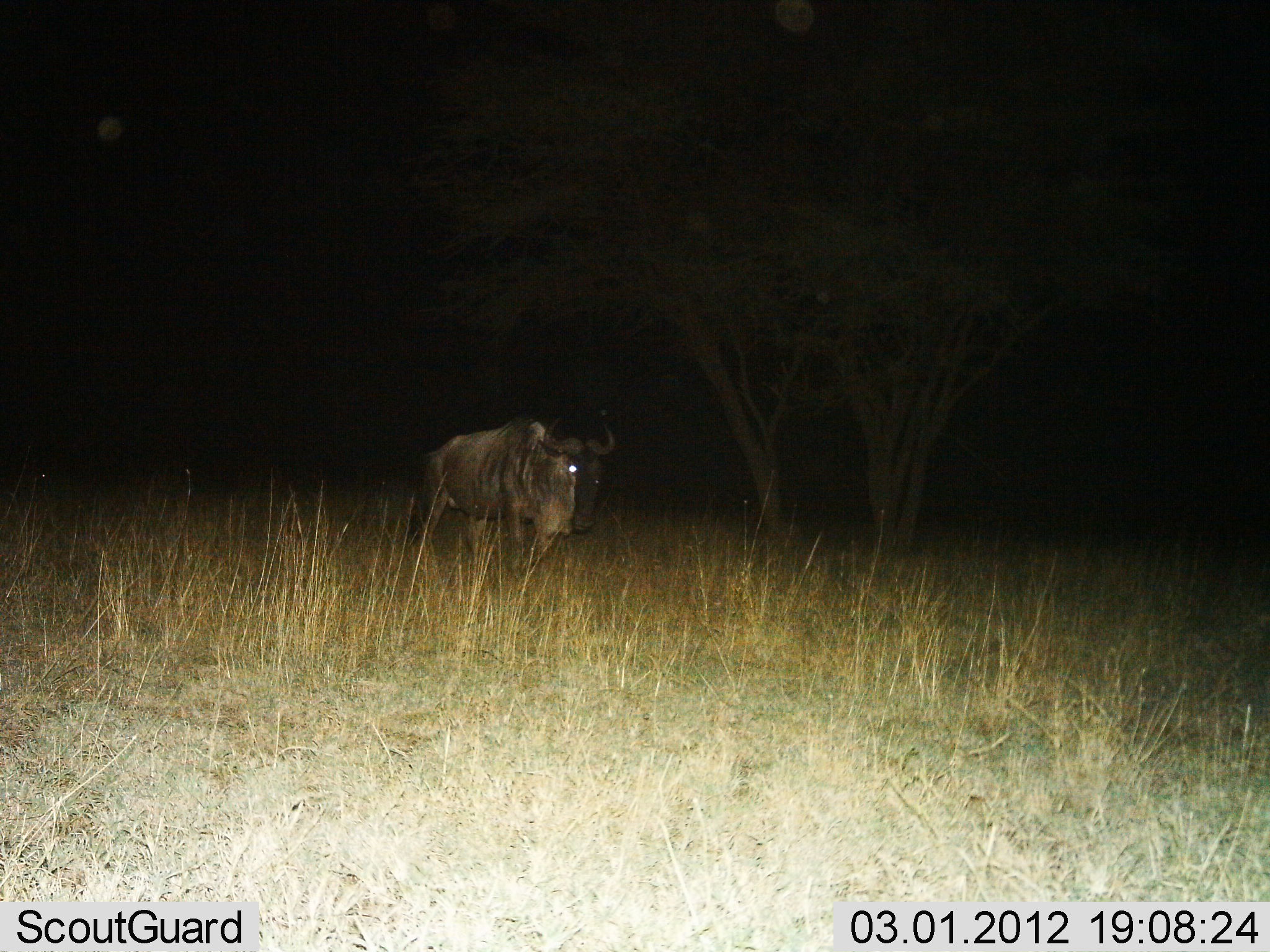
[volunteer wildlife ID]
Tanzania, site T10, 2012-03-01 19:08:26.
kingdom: Animalia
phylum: Chordata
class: Mammalia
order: Artiodactyla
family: Bovidae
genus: Connochaetes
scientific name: Connochaetes taurinus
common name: blue wildebeest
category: wildebeest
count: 1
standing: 48%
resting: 0%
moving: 52%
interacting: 0%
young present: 0%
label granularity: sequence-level